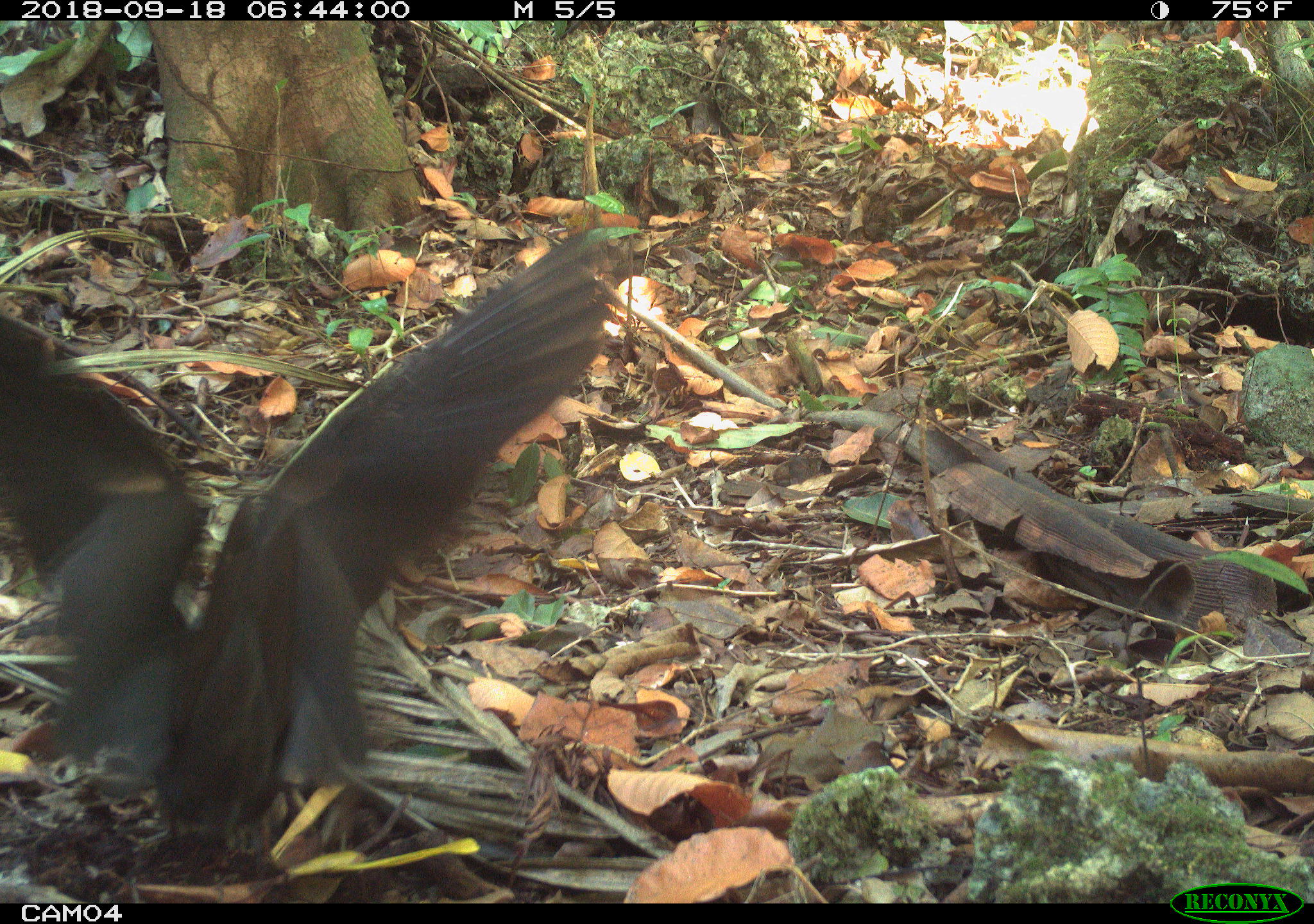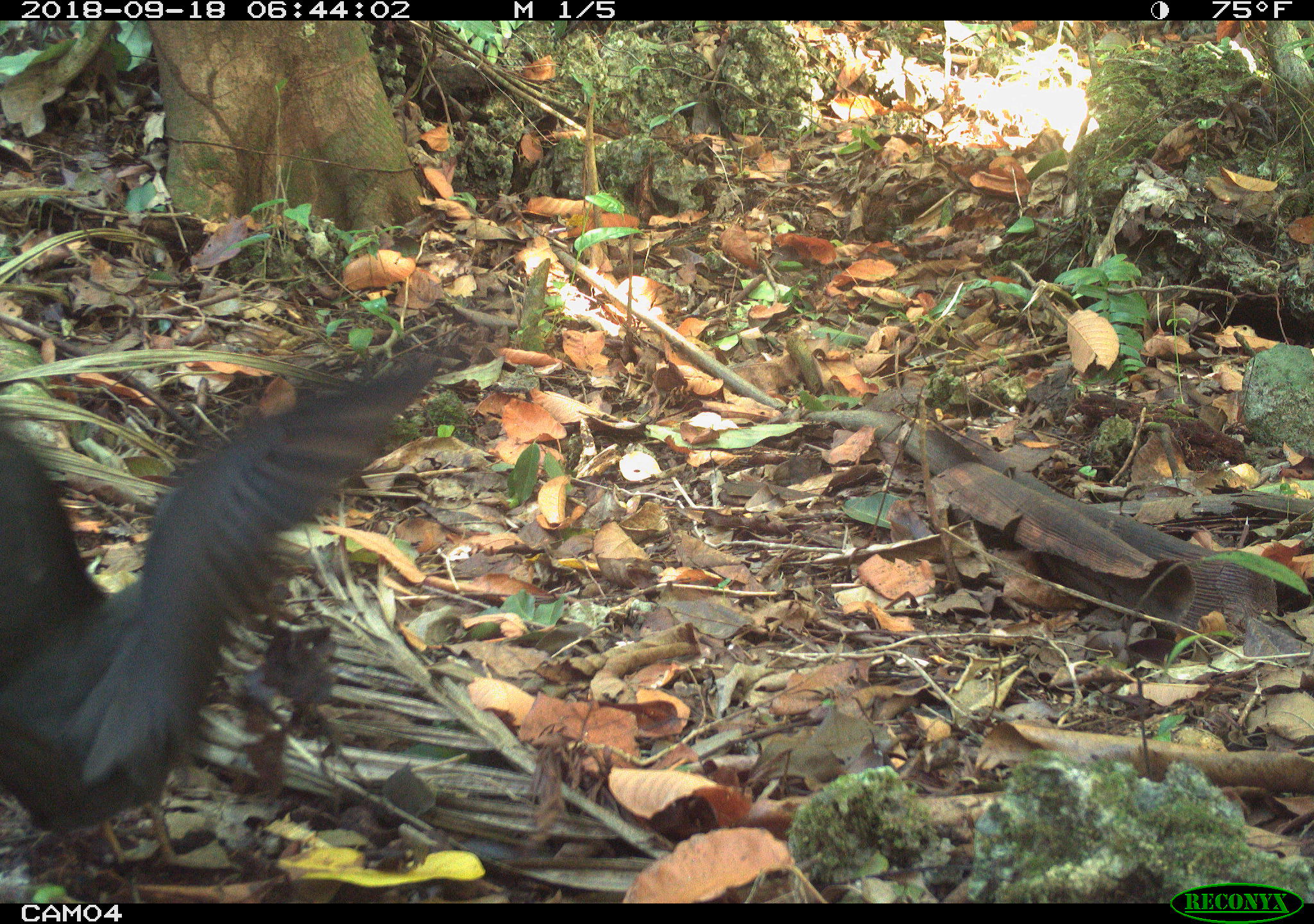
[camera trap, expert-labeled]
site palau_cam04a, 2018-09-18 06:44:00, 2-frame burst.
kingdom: Animalia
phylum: Chordata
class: Aves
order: Charadriiformes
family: Laridae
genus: Anous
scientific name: Anous stolidus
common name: brown noddy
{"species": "brown noddy (Anous stolidus)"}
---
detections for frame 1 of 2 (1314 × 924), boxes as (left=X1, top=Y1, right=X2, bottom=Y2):
brown noddy: (left=0, top=218, right=636, bottom=859)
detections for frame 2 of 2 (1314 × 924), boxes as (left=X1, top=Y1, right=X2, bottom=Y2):
brown noddy: (left=0, top=345, right=459, bottom=869)